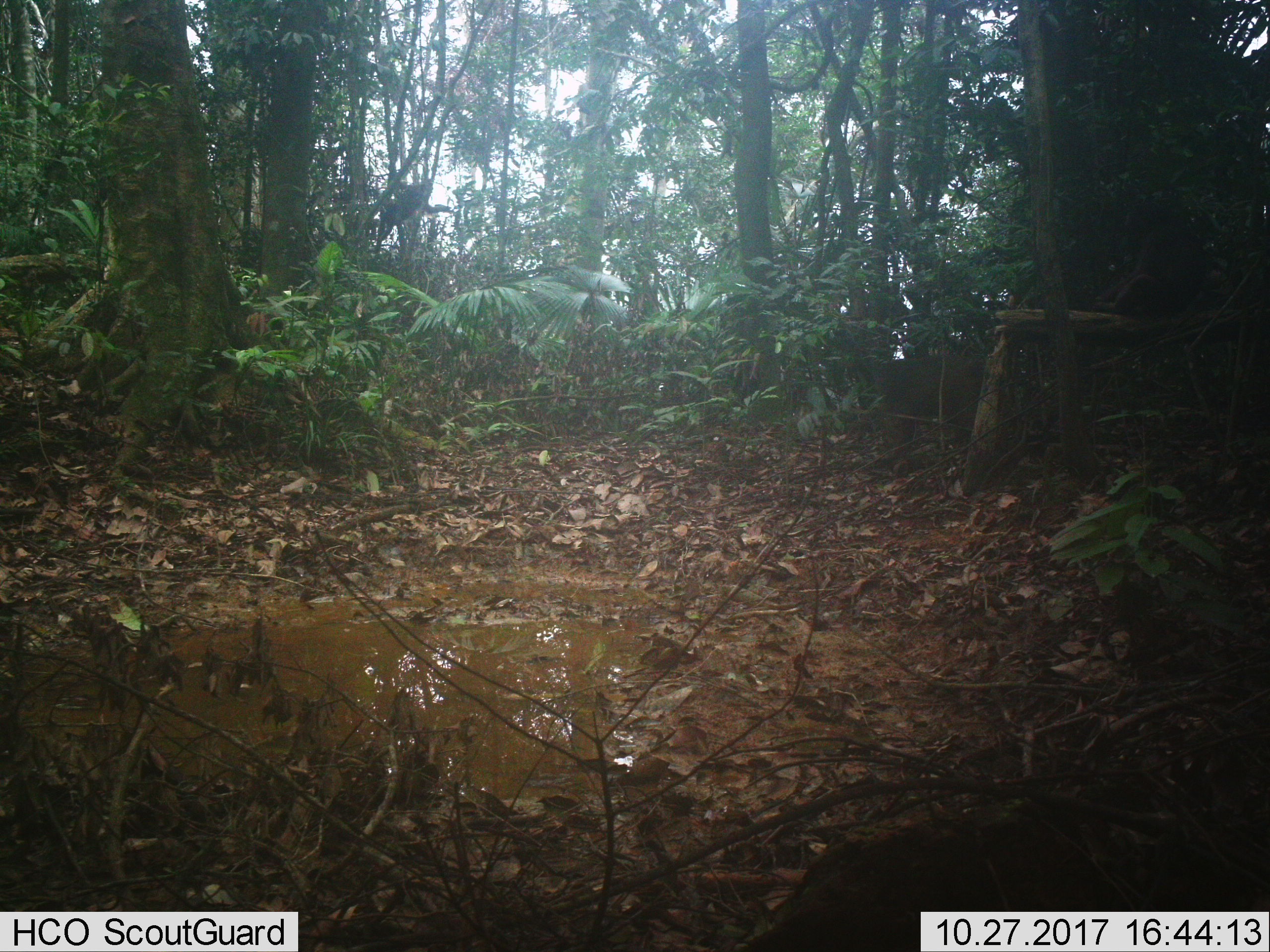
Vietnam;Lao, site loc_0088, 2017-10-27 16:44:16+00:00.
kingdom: Animalia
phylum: Chordata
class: Mammalia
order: Primates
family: Cercopithecidae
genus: Macaca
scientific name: Macaca arctoides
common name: stump-tailed macaque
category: stump tailed macaque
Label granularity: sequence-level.